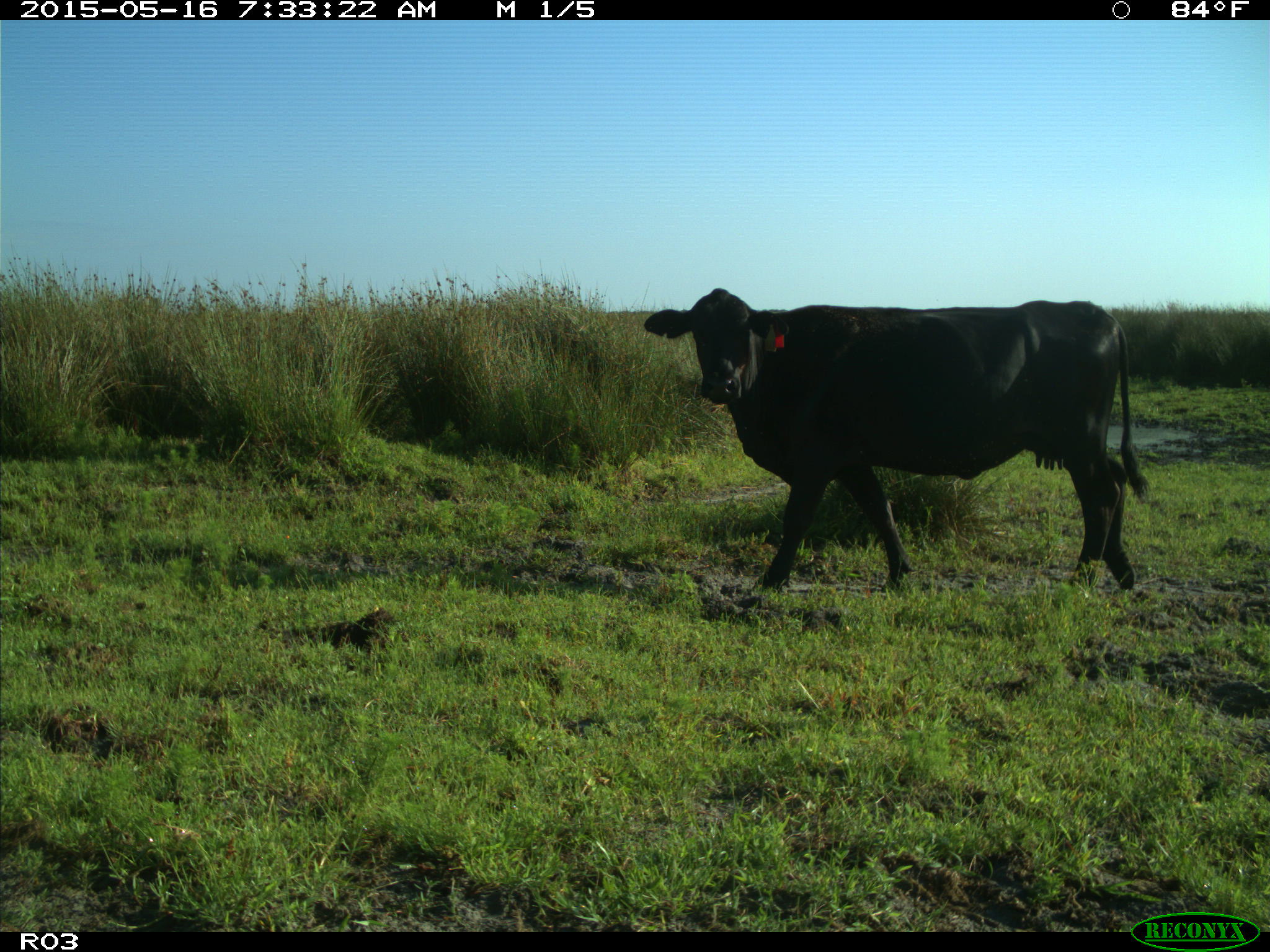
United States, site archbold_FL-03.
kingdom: Animalia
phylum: Chordata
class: Mammalia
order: Artiodactyla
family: Bovidae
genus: Bos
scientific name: Bos taurus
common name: domestic cow